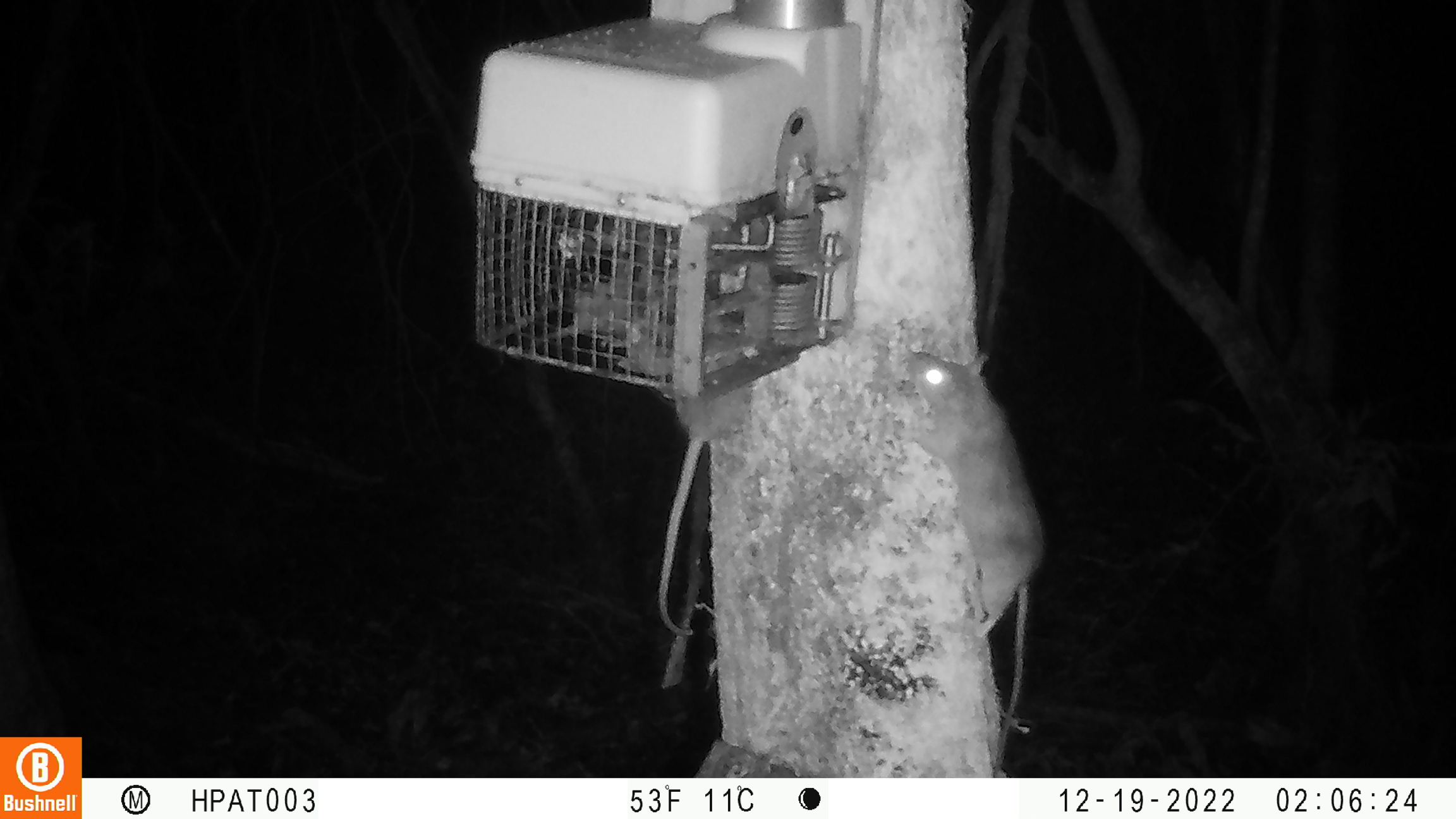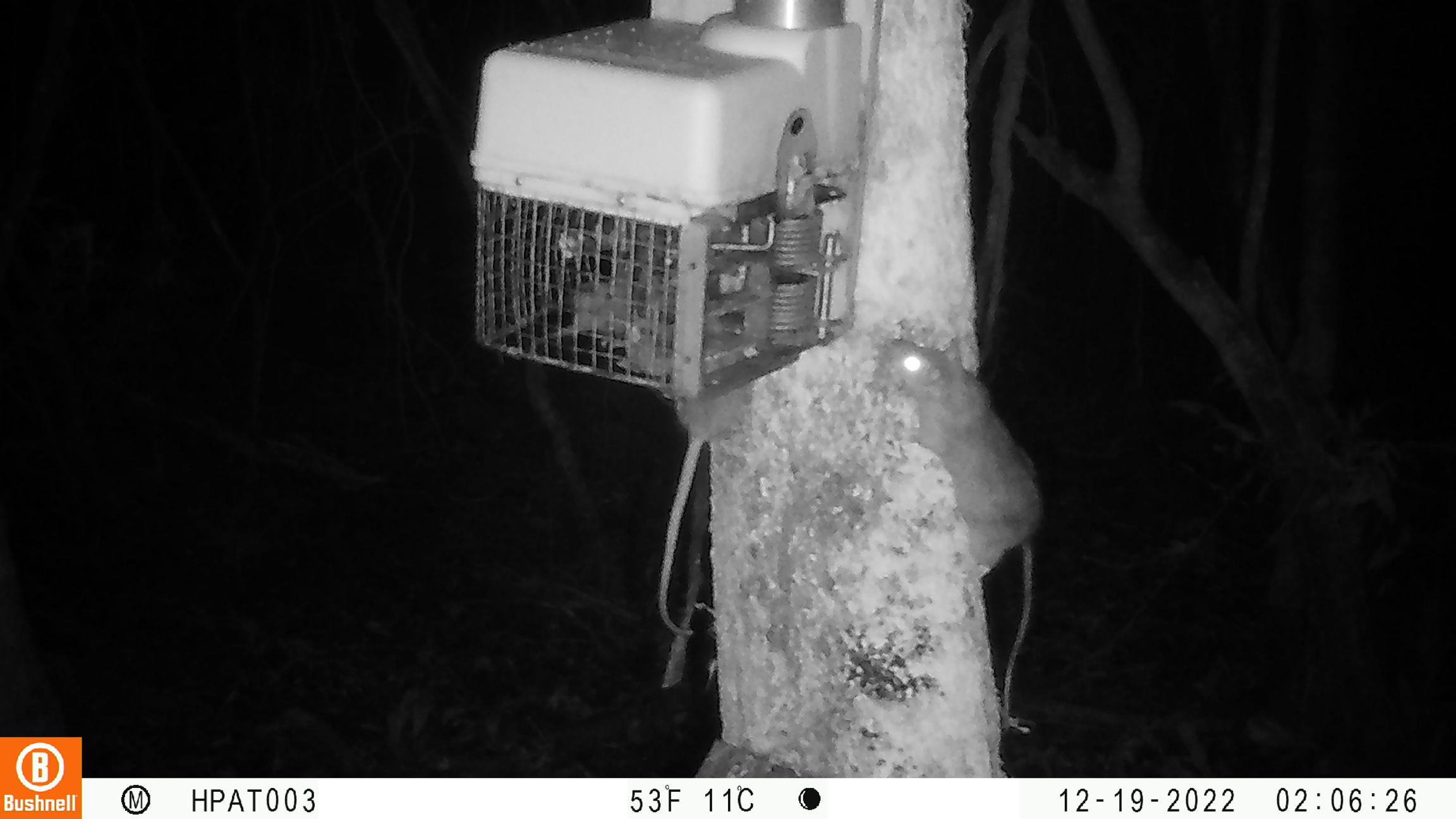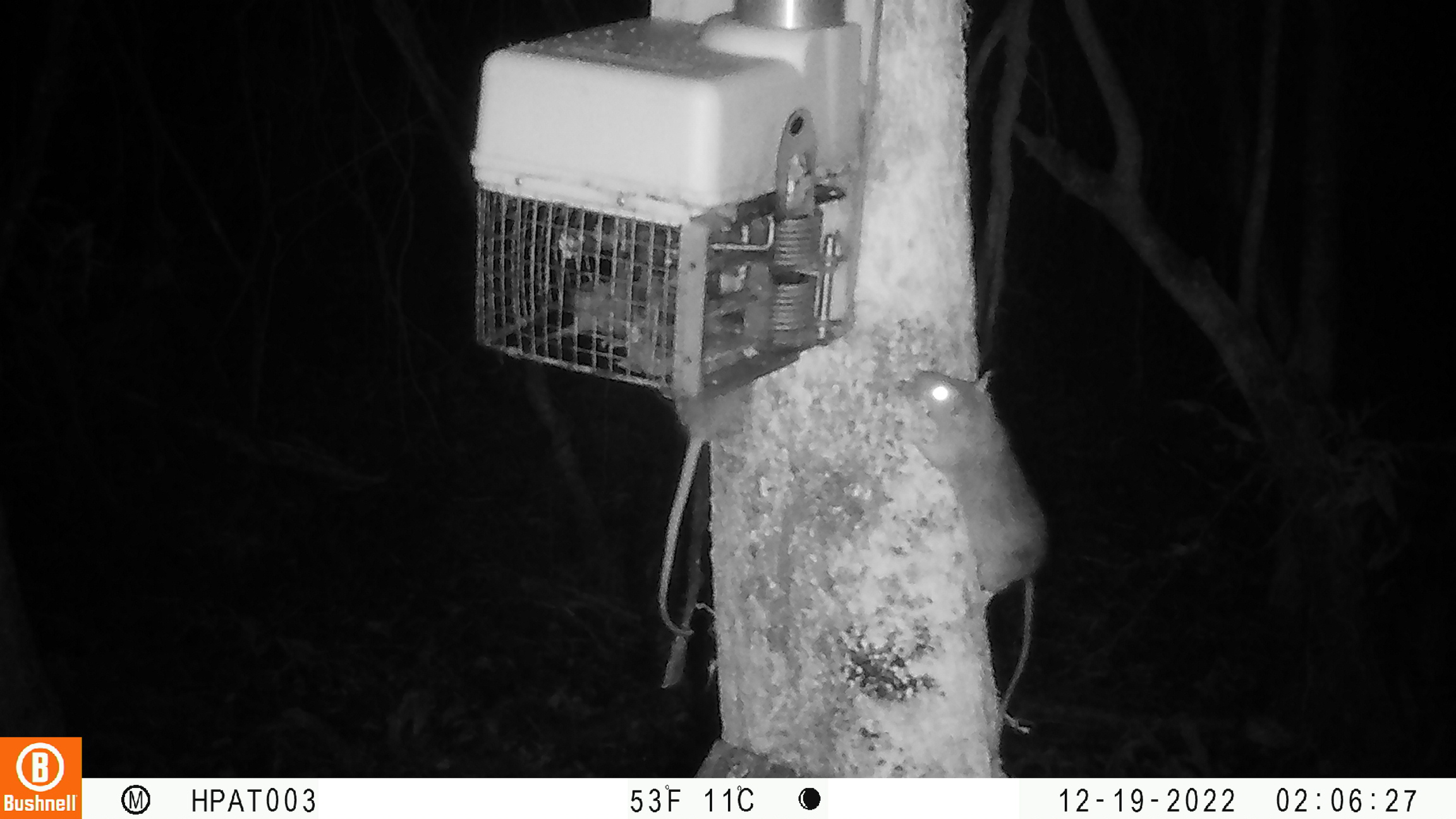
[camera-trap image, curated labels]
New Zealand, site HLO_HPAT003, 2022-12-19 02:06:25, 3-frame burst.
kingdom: Animalia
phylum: Chordata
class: Mammalia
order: Rodentia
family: Muridae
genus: Rattus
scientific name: Rattus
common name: rat